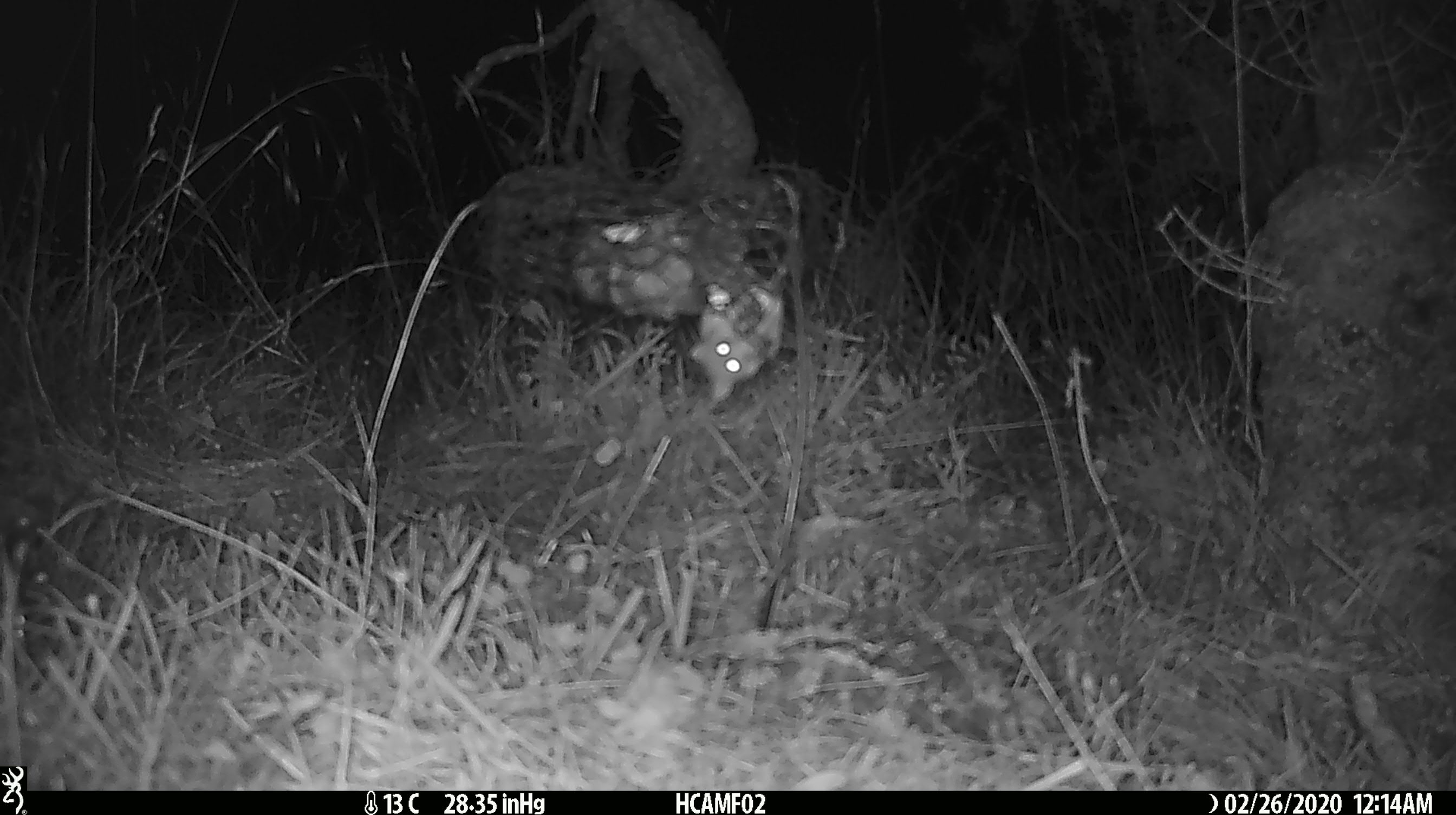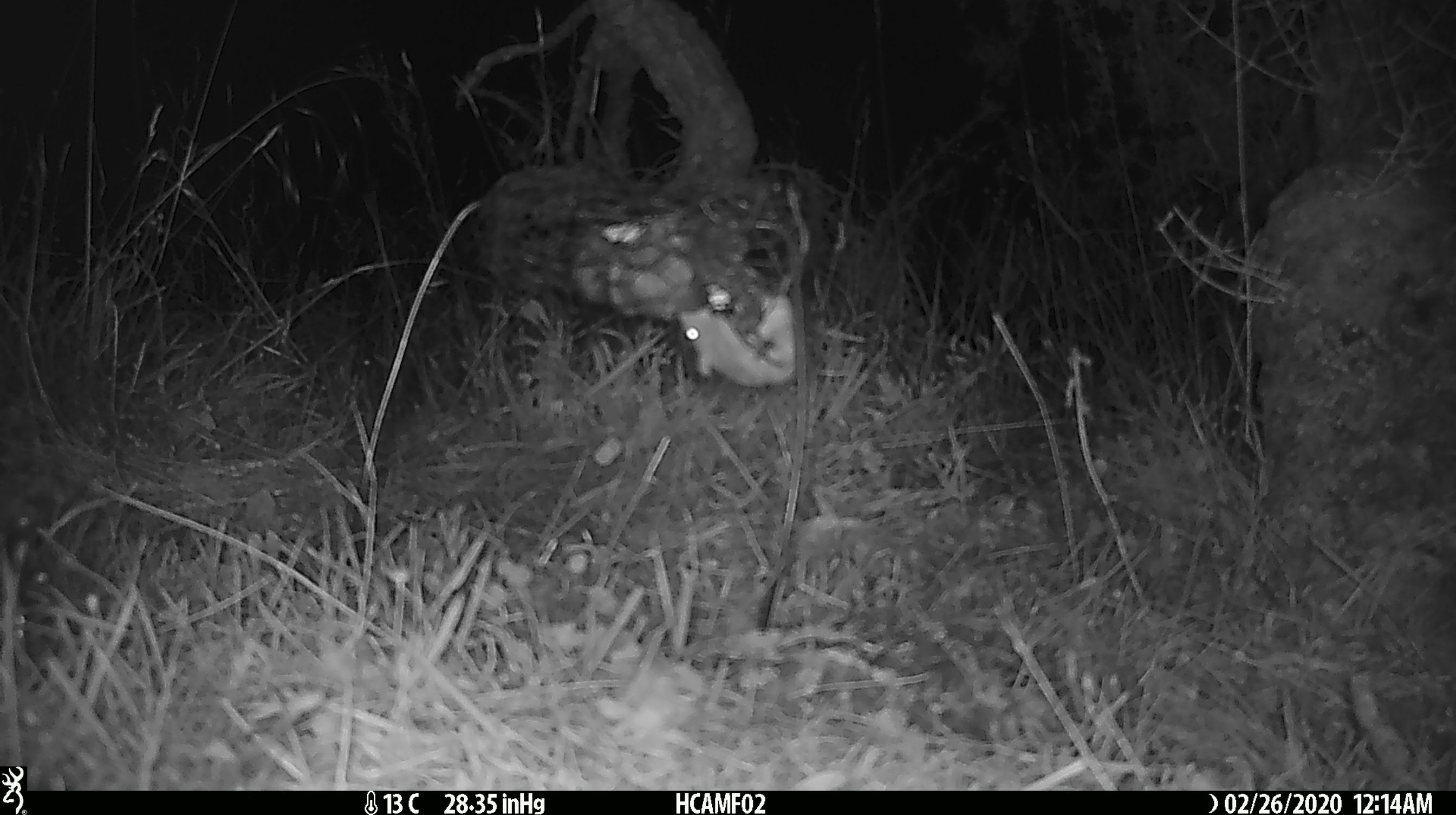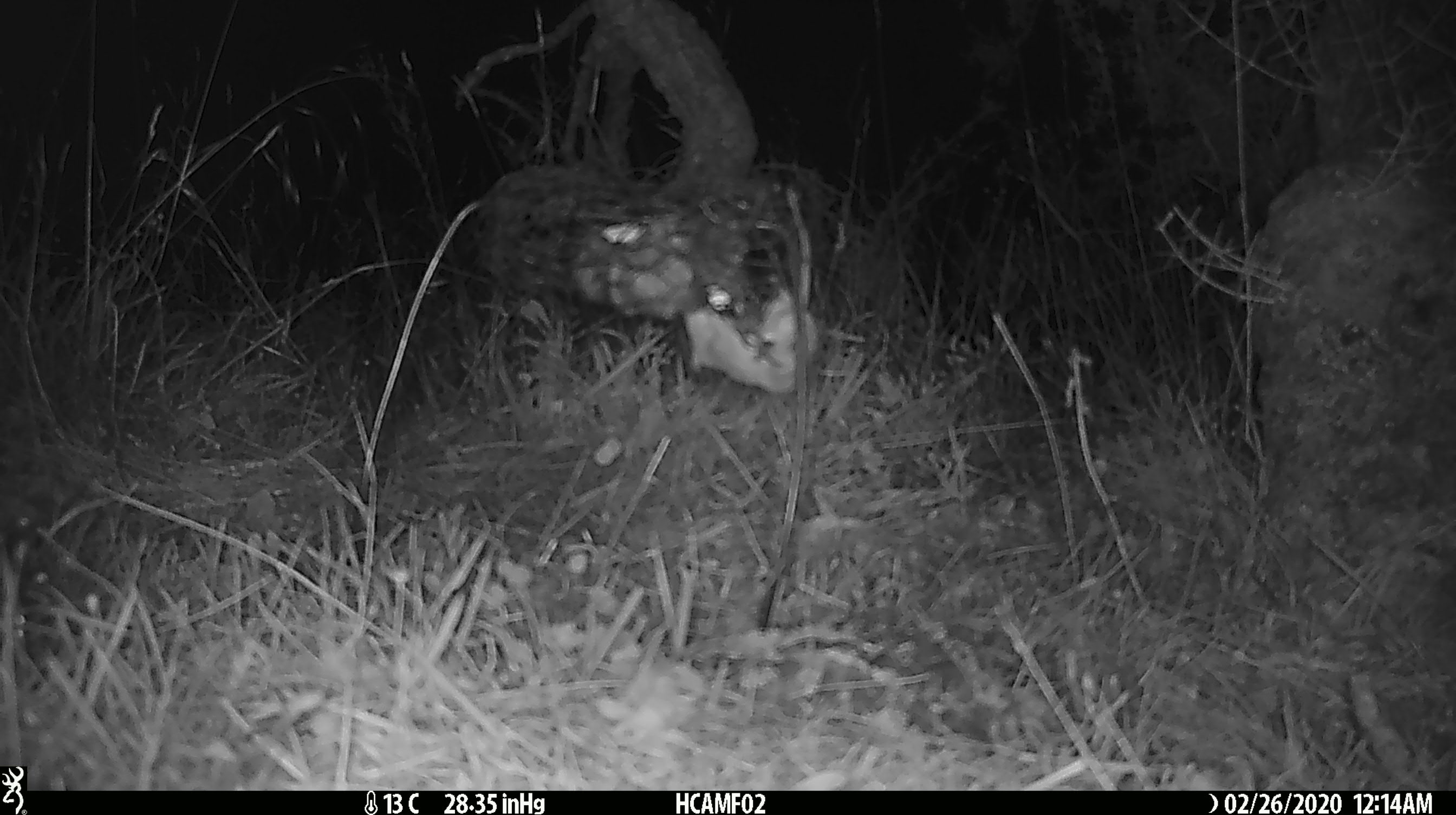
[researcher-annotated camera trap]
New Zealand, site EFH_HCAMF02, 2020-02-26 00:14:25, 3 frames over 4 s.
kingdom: Animalia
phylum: Chordata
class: Mammalia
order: Rodentia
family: Muridae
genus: Mus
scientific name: Mus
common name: mouse